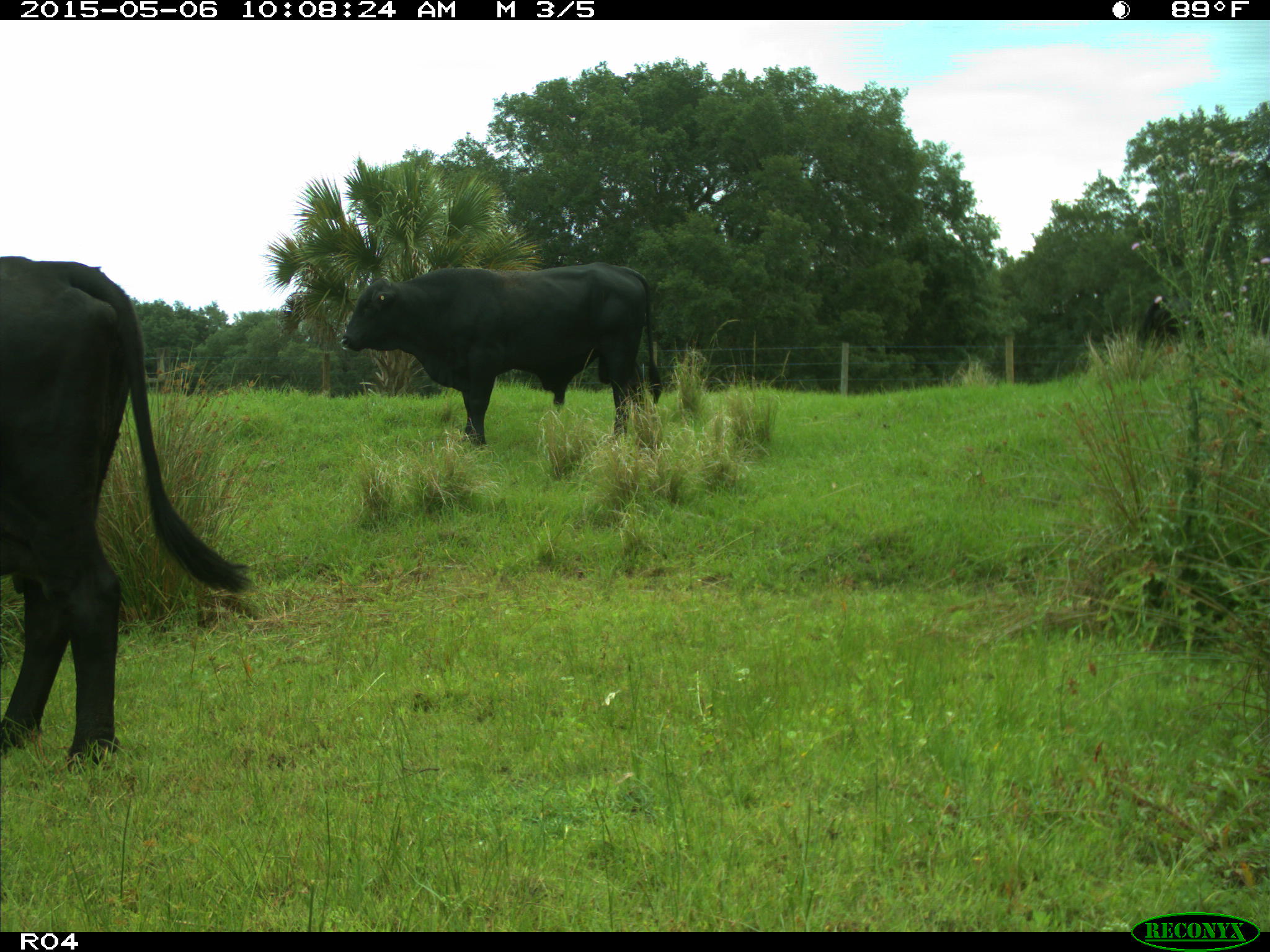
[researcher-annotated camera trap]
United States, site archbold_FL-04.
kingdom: Animalia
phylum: Chordata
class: Mammalia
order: Artiodactyla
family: Bovidae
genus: Bos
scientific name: Bos taurus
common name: domestic cow